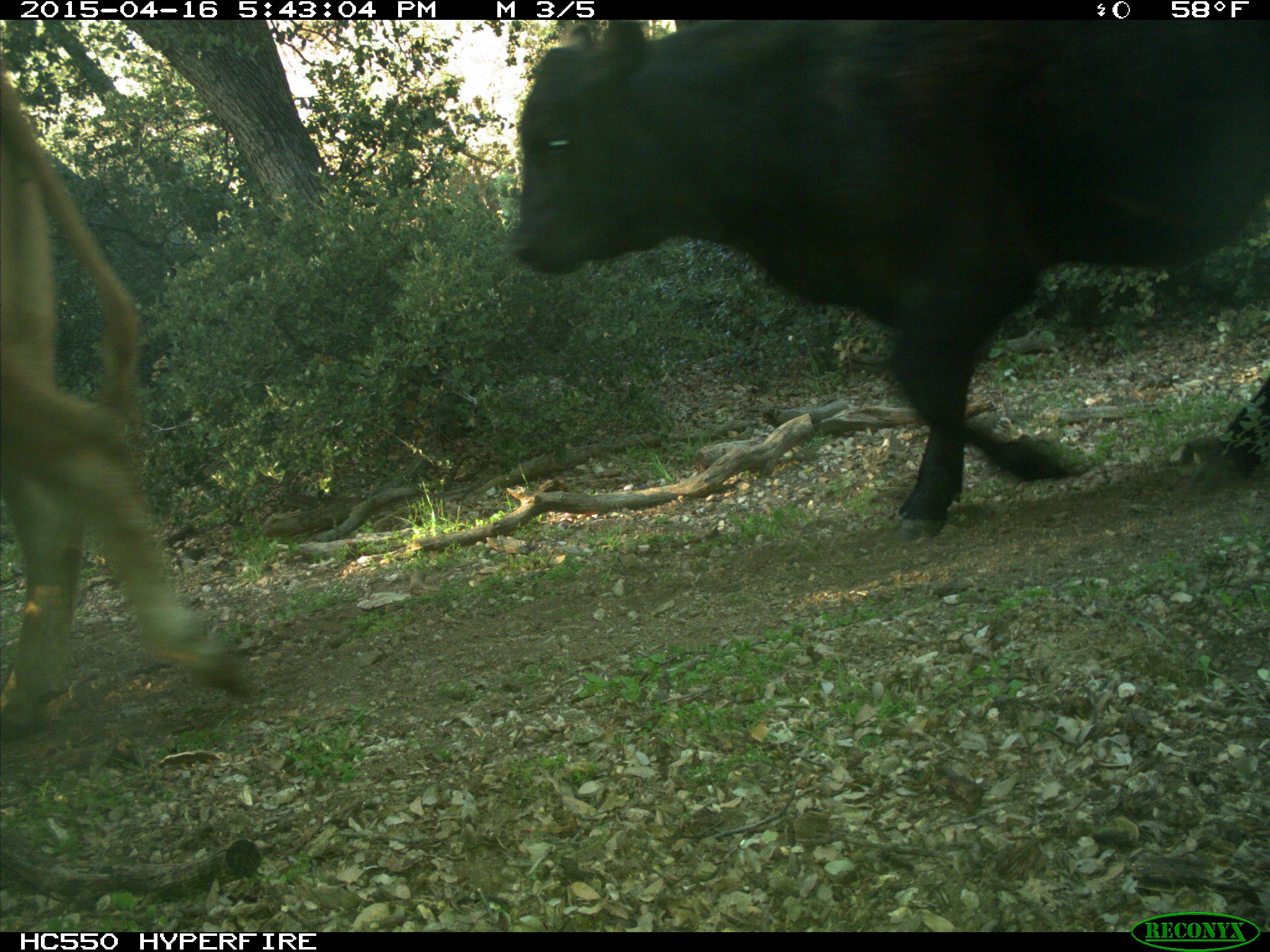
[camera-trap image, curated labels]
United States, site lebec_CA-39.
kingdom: Animalia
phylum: Chordata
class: Mammalia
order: Artiodactyla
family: Bovidae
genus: Bos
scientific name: Bos taurus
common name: domestic cow